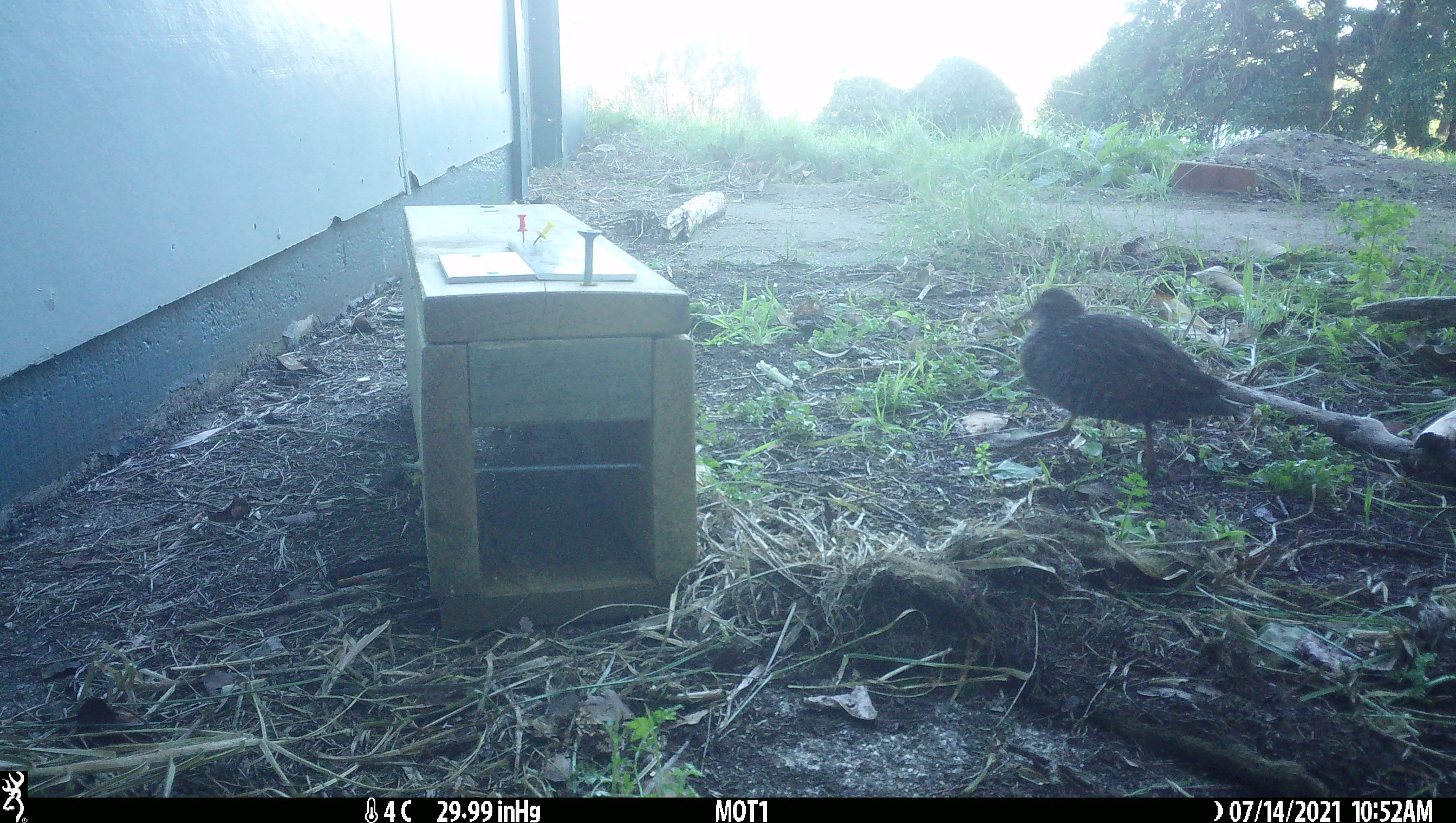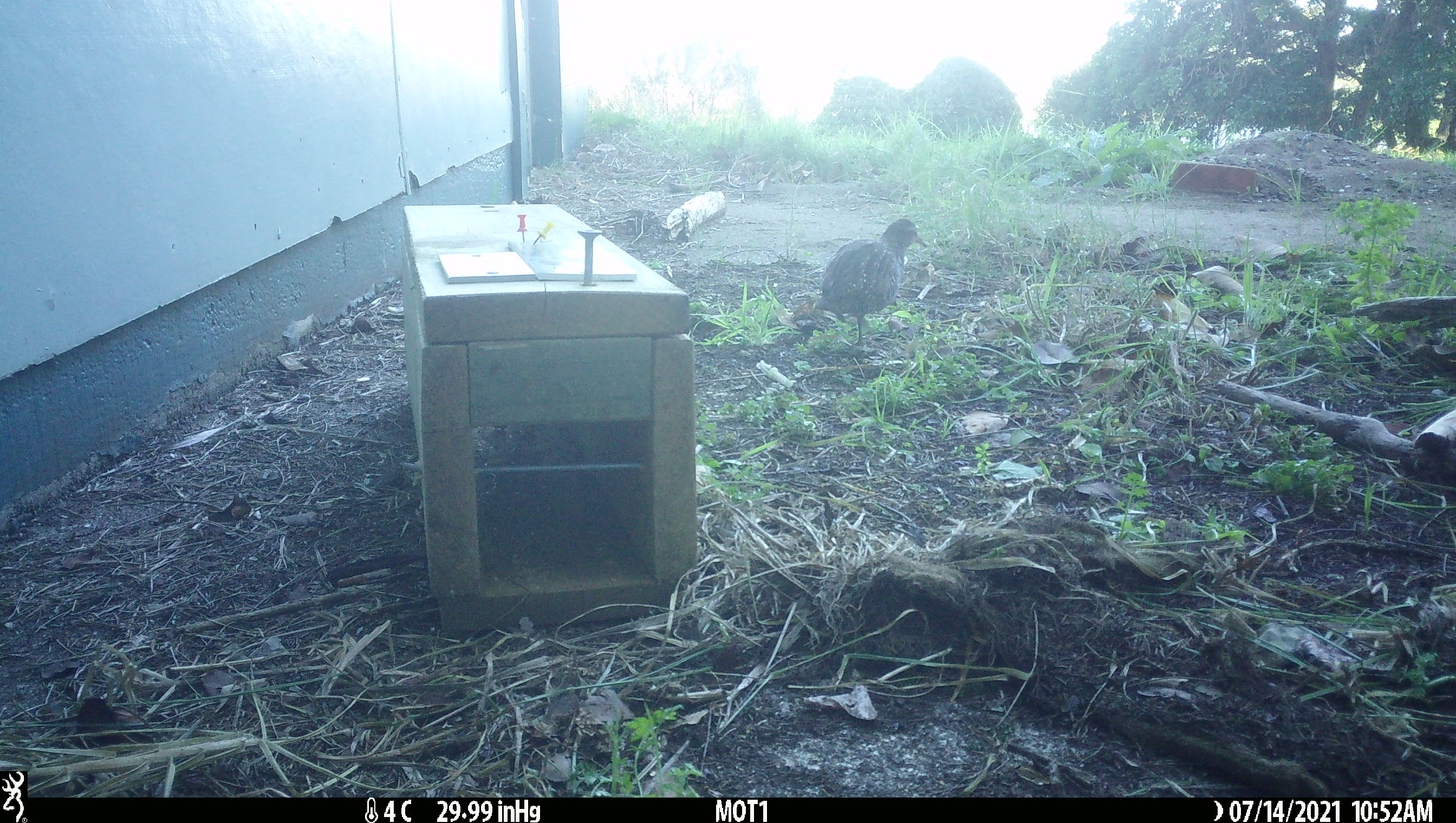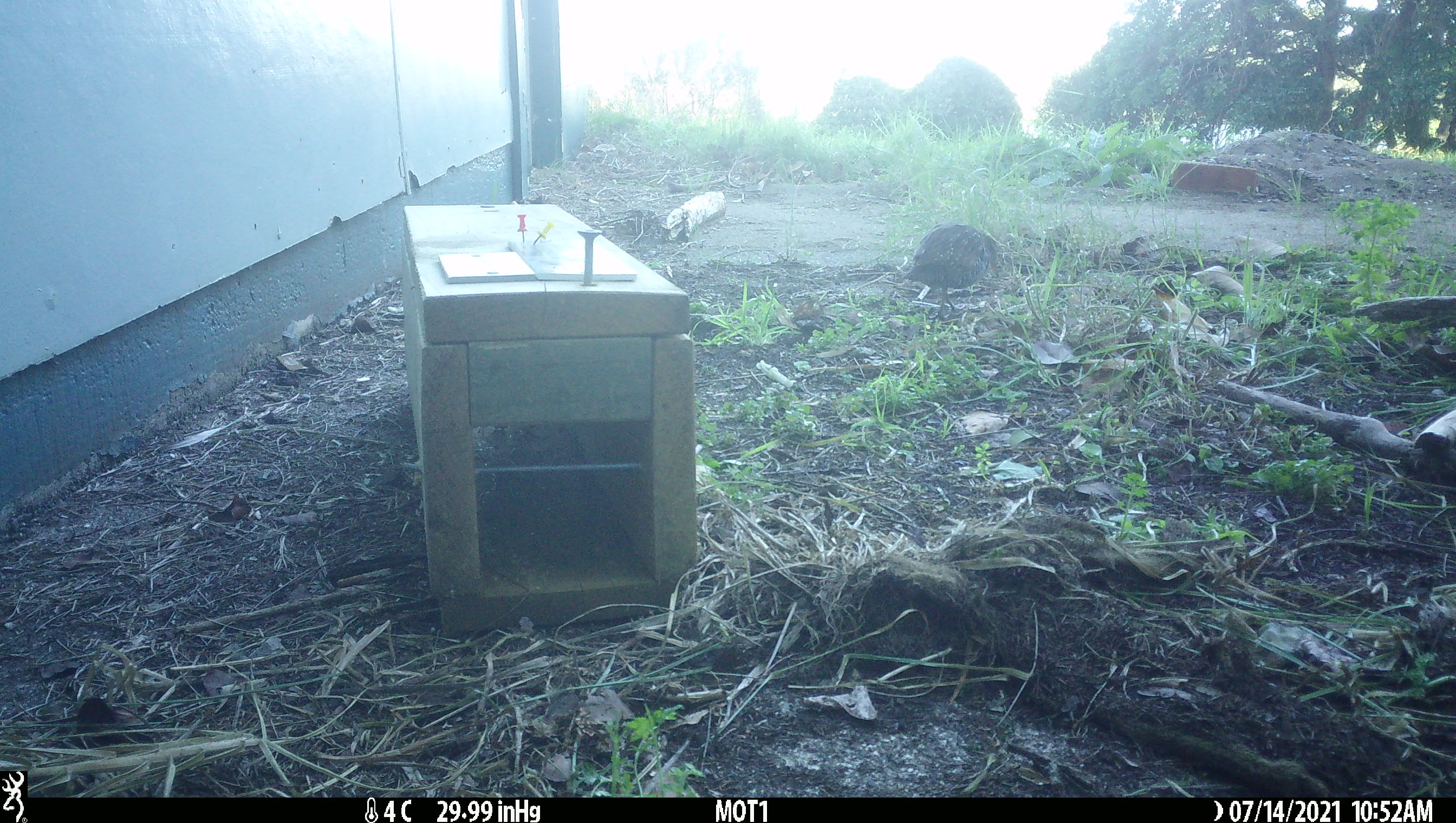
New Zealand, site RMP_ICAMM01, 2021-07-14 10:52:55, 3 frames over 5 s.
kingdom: Animalia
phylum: Chordata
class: Aves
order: Gruiformes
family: Rallidae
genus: Gallirallus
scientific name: Gallirallus philippensis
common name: buff-banded rail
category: banded rail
Banded rail (buff-banded rail) (Gallirallus philippensis).